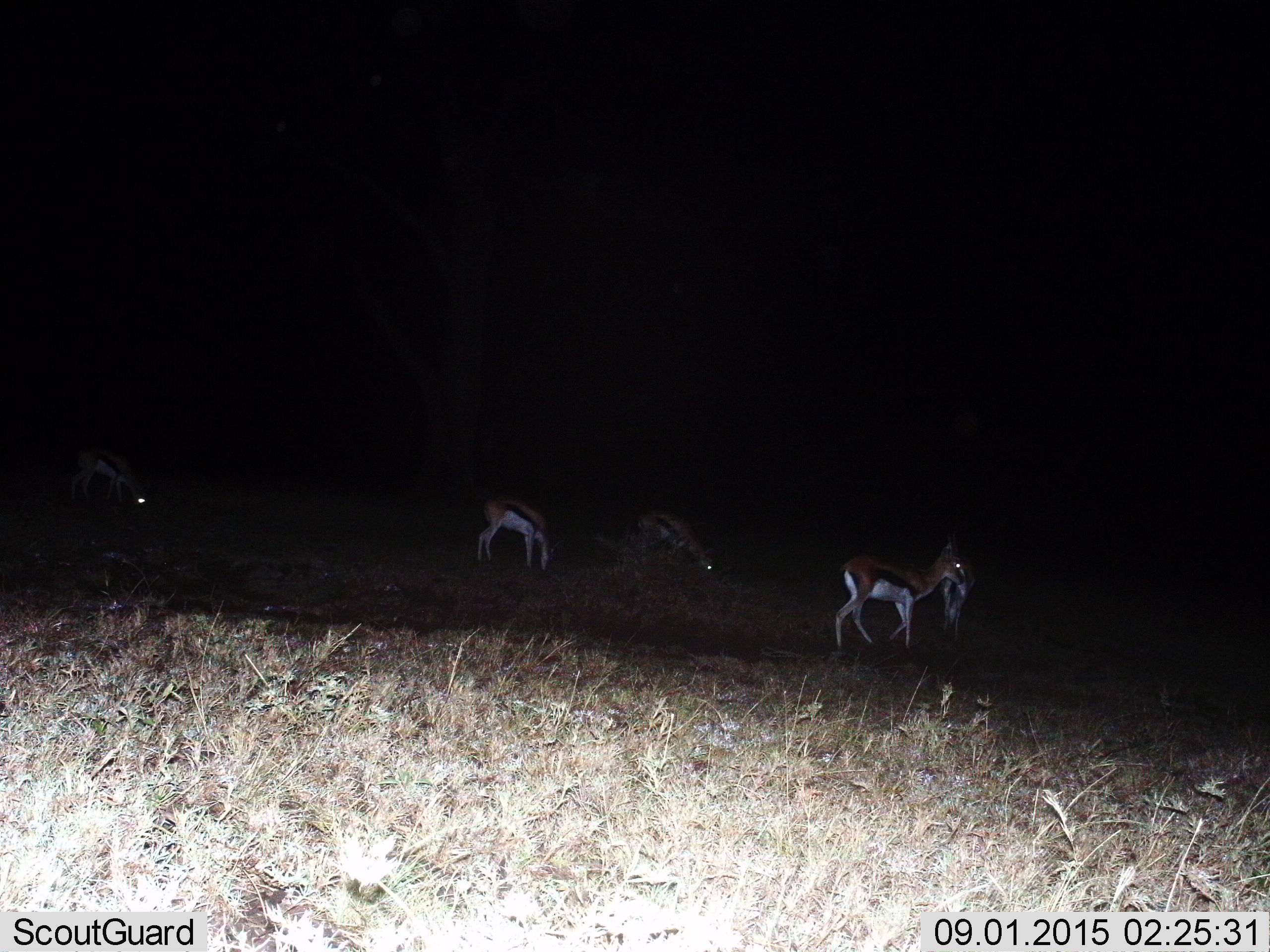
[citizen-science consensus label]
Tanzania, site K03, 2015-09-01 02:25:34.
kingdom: Animalia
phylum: Chordata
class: Mammalia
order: Artiodactyla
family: Bovidae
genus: Eudorcas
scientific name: Eudorcas thomsonii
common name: thomson's gazelle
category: gazellethomsons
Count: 5.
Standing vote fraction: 50%.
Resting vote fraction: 0%.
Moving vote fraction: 62%.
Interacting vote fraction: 0%.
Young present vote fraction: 0%.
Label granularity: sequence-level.